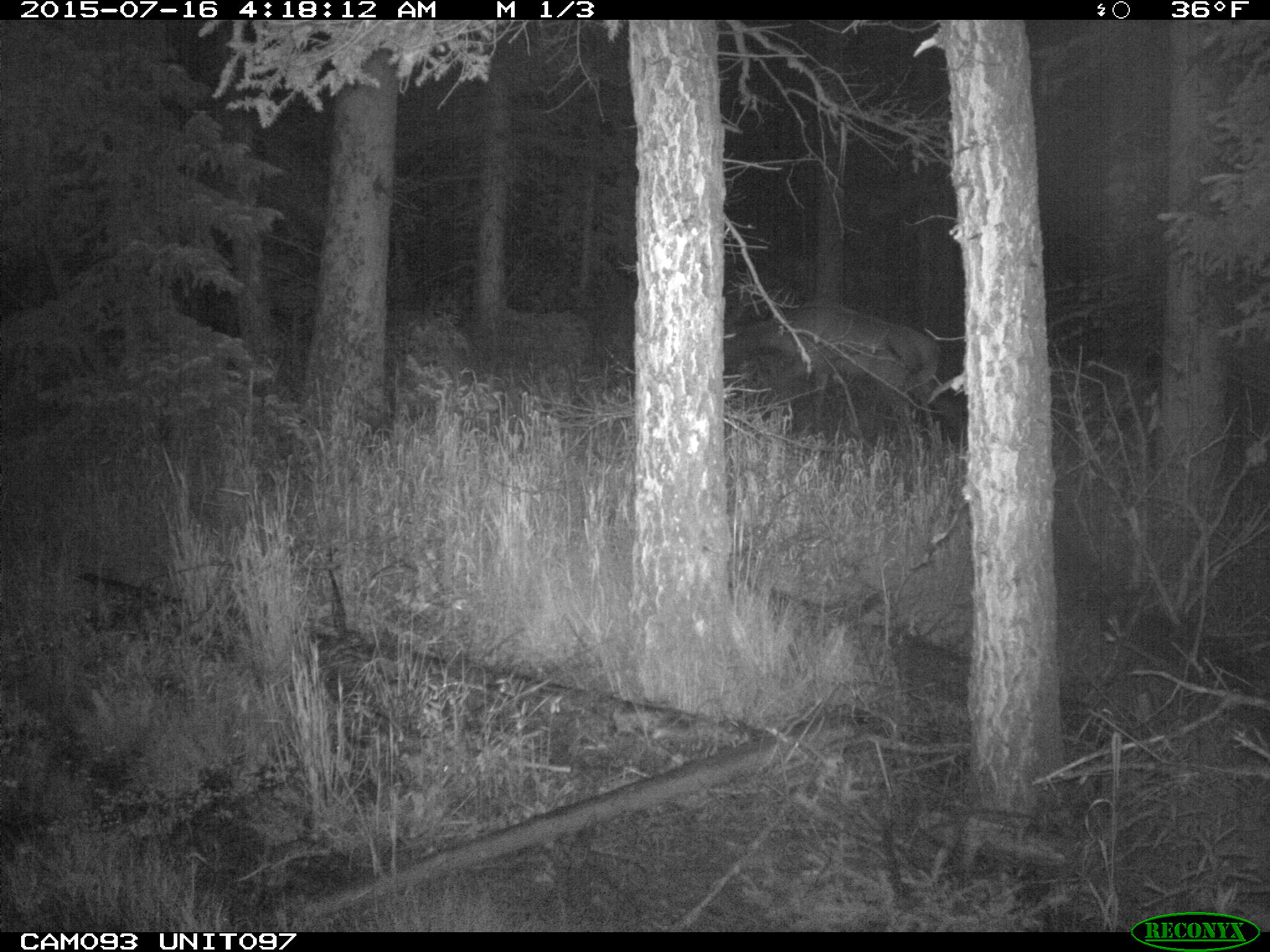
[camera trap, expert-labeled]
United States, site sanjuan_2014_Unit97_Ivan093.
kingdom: Animalia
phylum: Chordata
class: Mammalia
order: Artiodactyla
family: Cervidae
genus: Cervus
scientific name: Cervus elaphus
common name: red deer